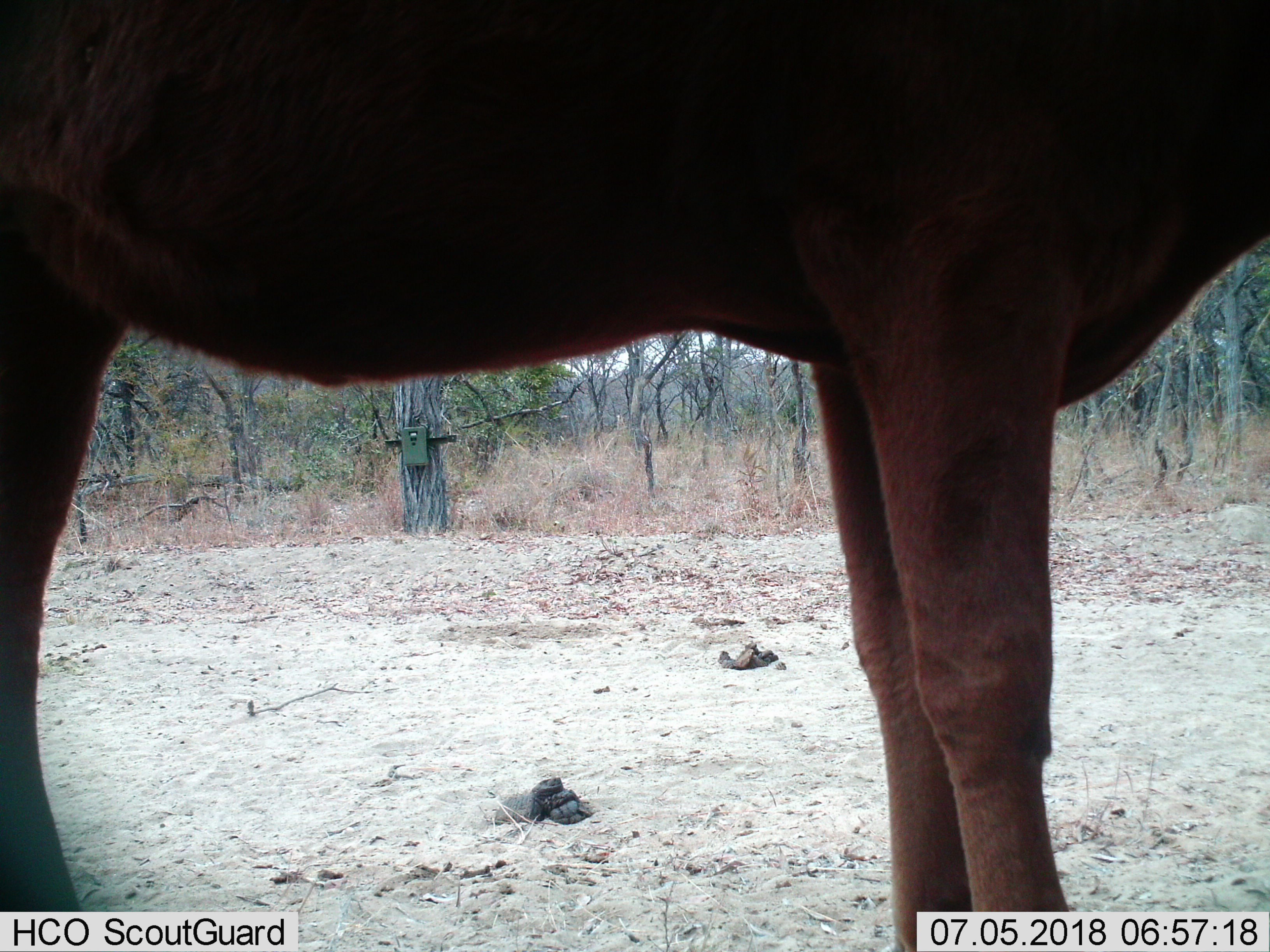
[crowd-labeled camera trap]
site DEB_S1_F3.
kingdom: Animalia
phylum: Chordata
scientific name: Vertebrata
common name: domestic animal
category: domesticanimal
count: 1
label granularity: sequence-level